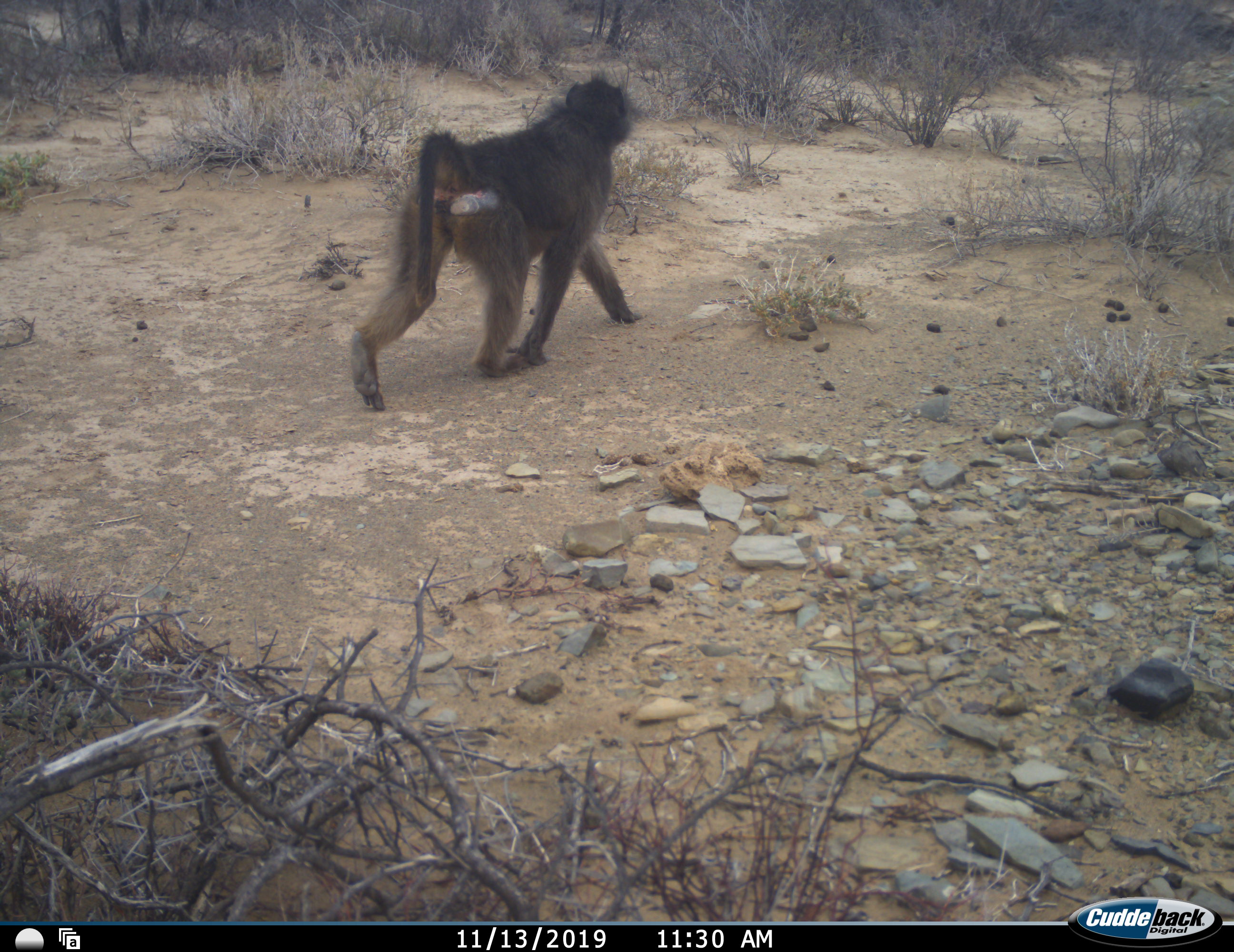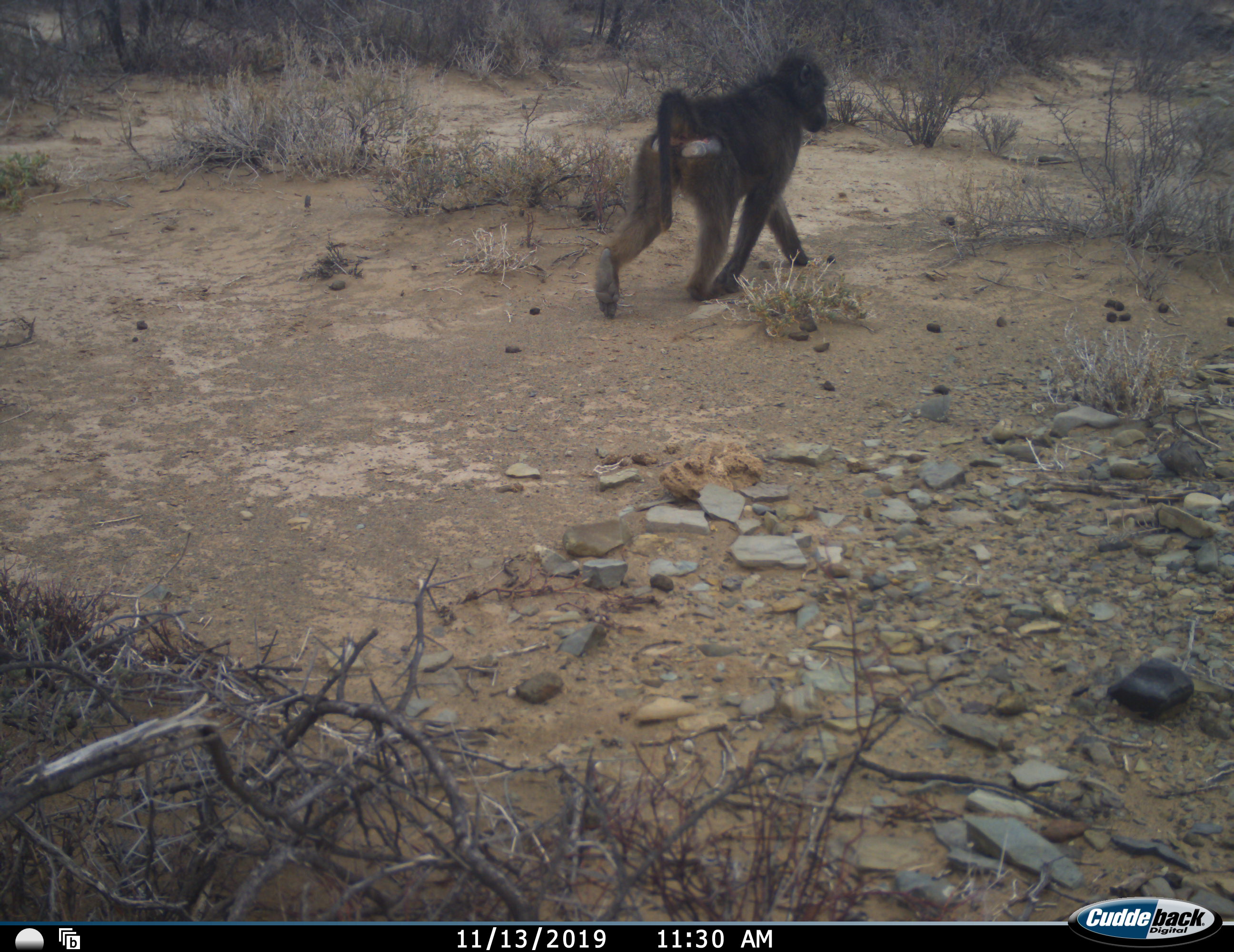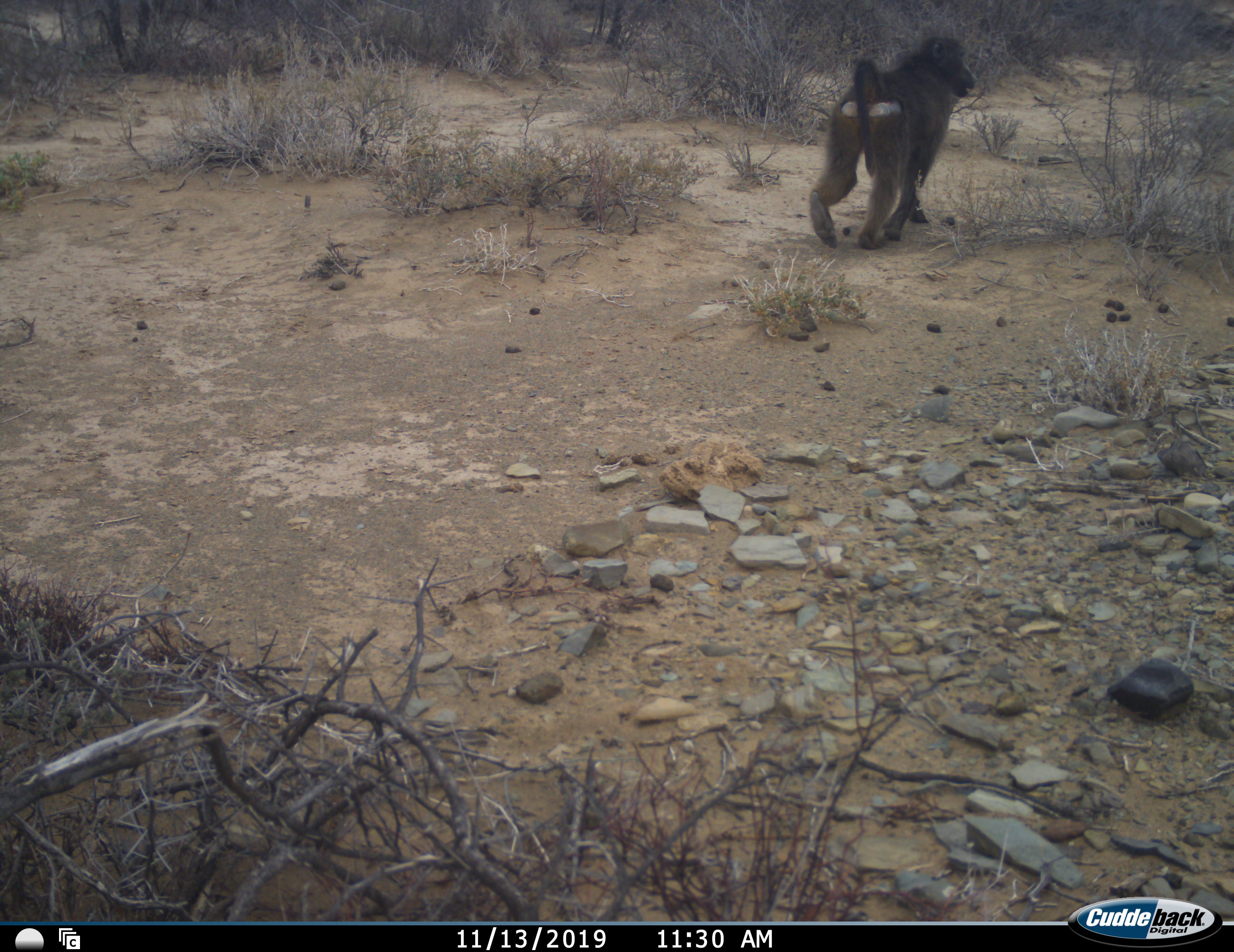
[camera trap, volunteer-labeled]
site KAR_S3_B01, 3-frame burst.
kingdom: Animalia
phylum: Chordata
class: Mammalia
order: Primates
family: Cercopithecidae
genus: Papio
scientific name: Papio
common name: baboon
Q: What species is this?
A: Baboon (Papio).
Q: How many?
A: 1.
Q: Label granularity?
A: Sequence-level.